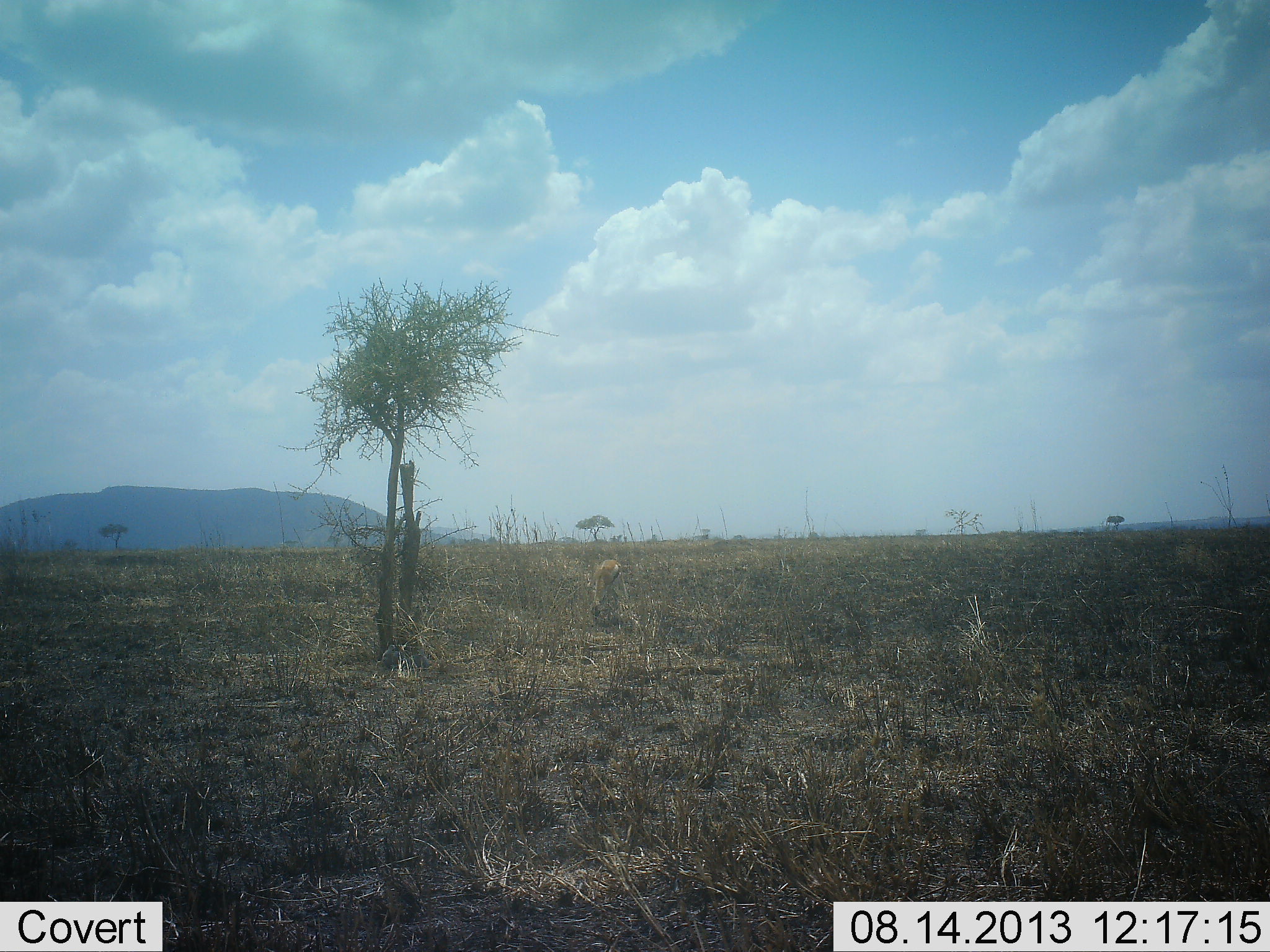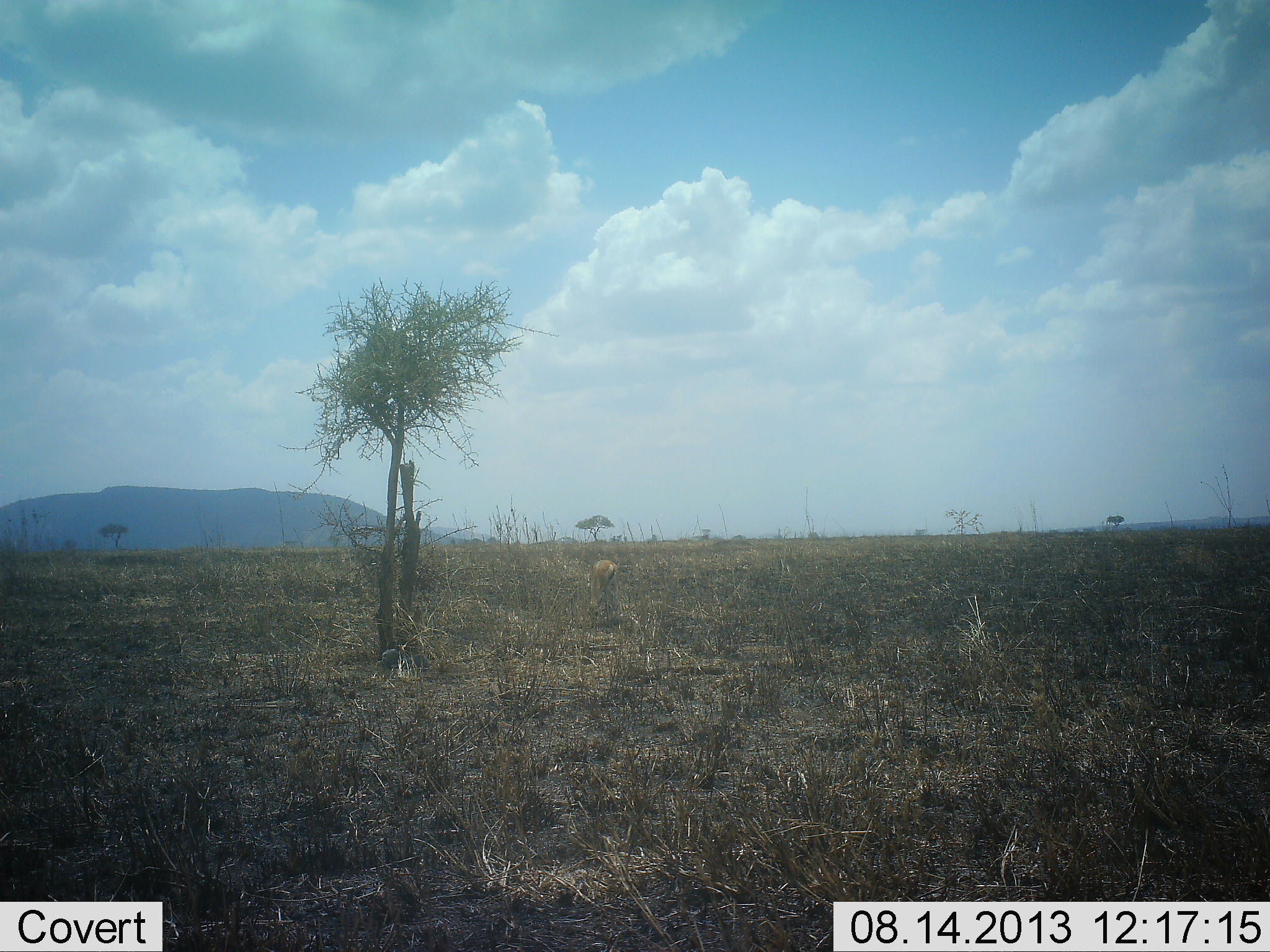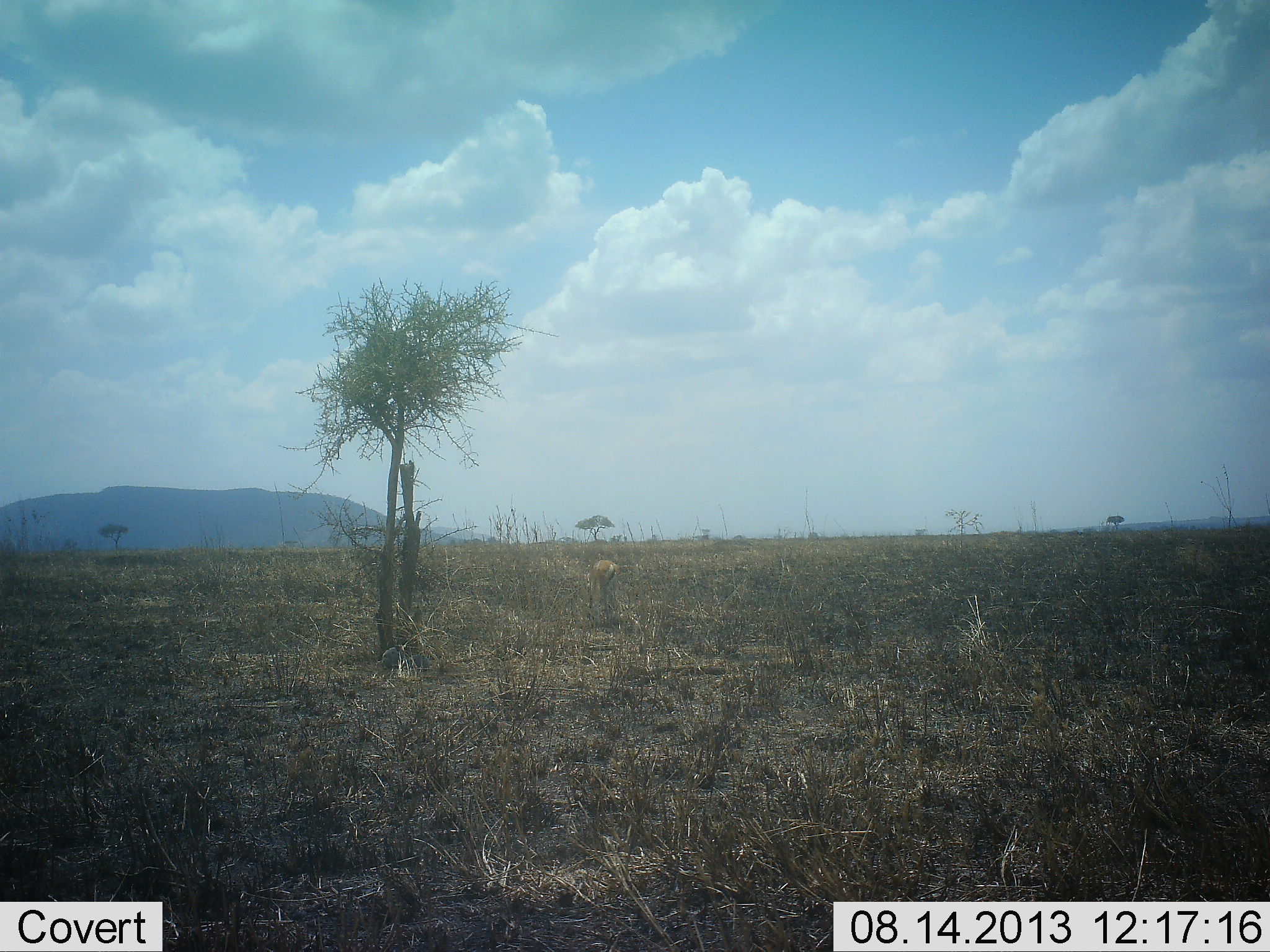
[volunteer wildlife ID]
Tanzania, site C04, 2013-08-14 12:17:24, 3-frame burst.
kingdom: Animalia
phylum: Chordata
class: Mammalia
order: Artiodactyla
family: Bovidae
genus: Eudorcas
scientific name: Eudorcas thomsonii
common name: thomson's gazelle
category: gazellethomsons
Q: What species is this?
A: Gazellethomsons (thomson's gazelle) (Eudorcas thomsonii).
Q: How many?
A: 1.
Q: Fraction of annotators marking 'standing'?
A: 10%.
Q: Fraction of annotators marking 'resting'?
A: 0%.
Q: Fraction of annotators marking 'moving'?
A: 10%.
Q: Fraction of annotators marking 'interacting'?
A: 0%.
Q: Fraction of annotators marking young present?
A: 0%.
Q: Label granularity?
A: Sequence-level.